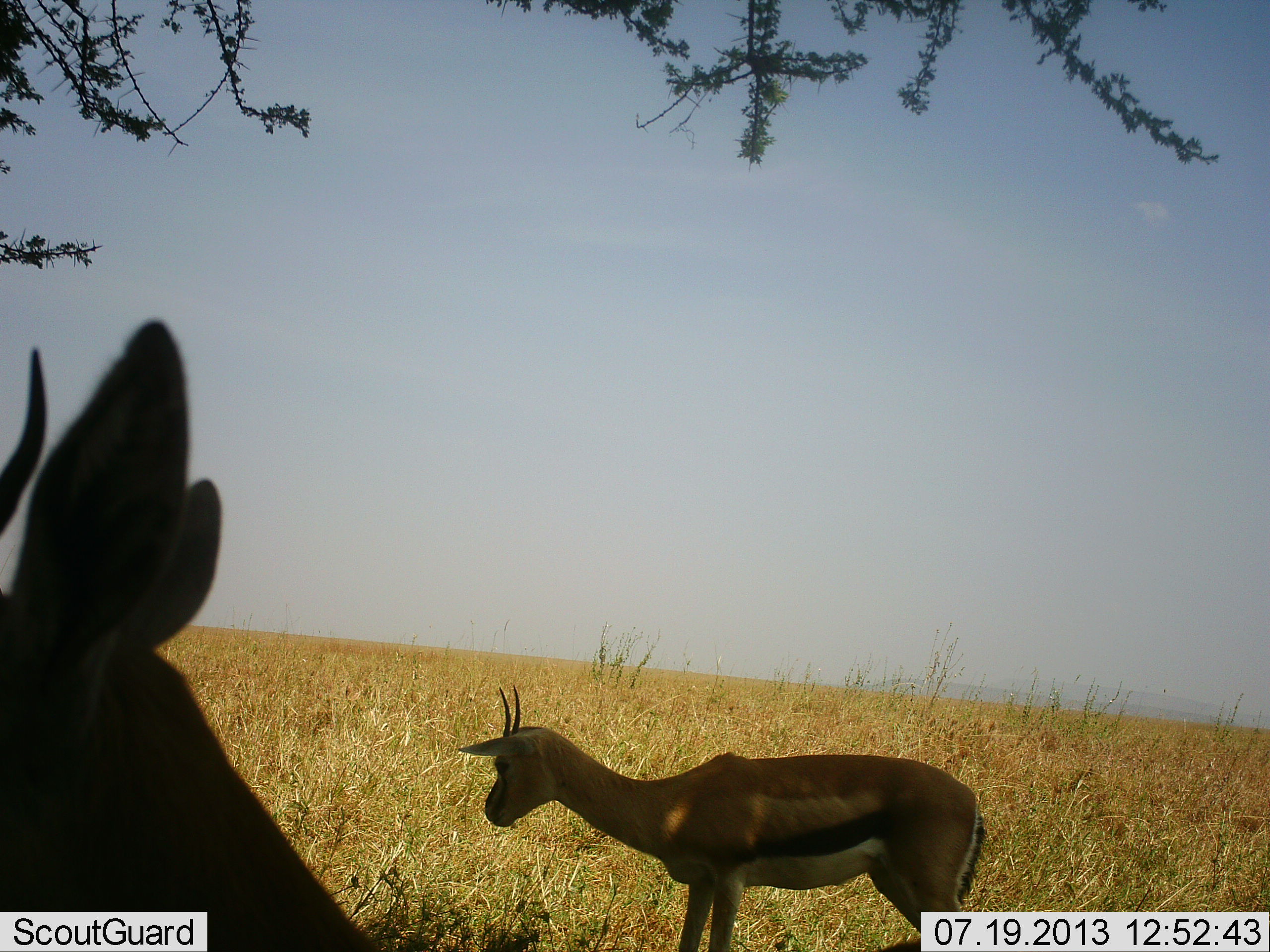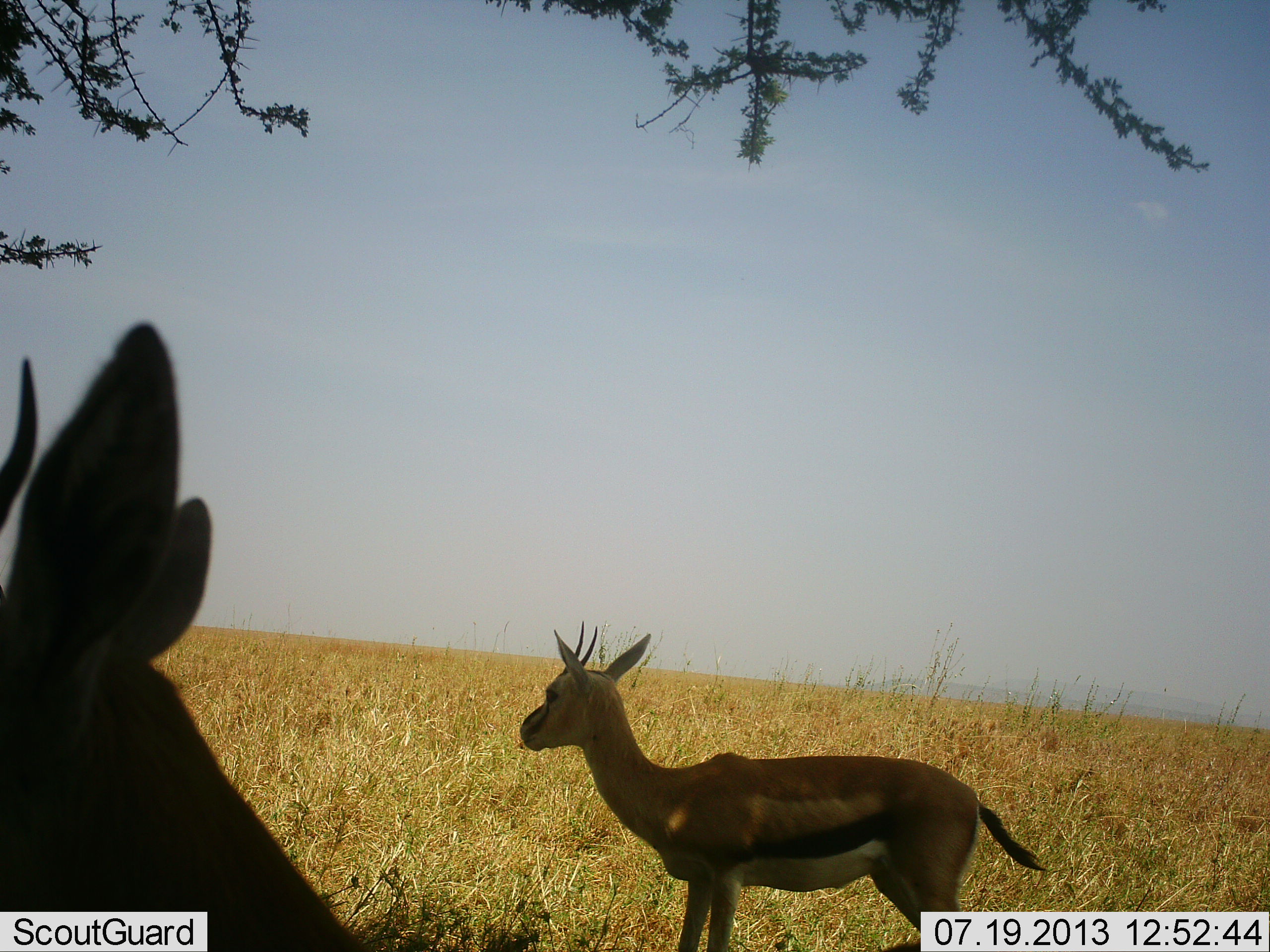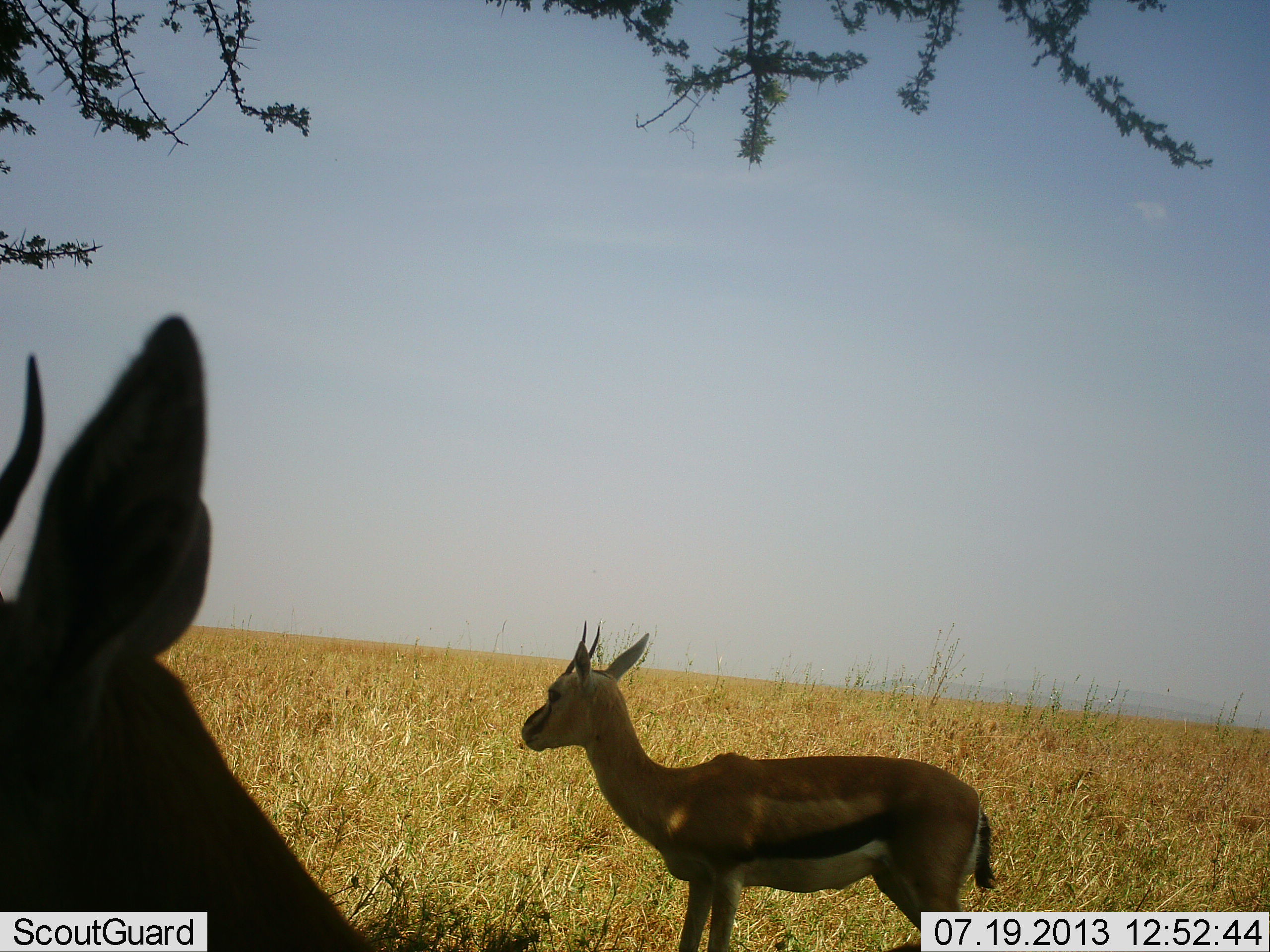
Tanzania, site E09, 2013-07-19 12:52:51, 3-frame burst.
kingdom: Animalia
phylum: Chordata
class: Mammalia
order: Artiodactyla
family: Bovidae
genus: Eudorcas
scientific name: Eudorcas thomsonii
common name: thomson's gazelle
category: gazellethomsons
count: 2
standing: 92%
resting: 8%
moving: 4%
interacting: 0%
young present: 0%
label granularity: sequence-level